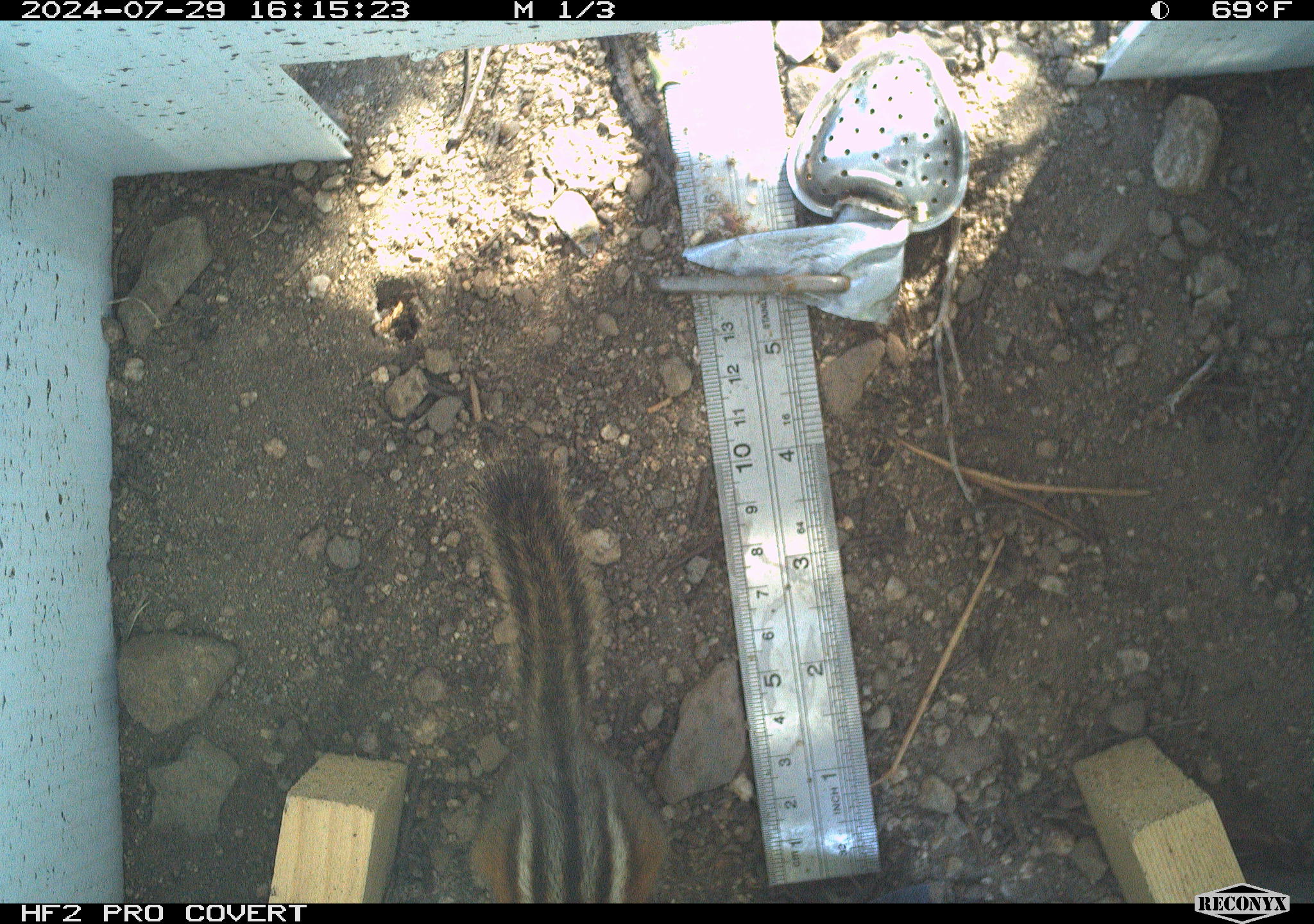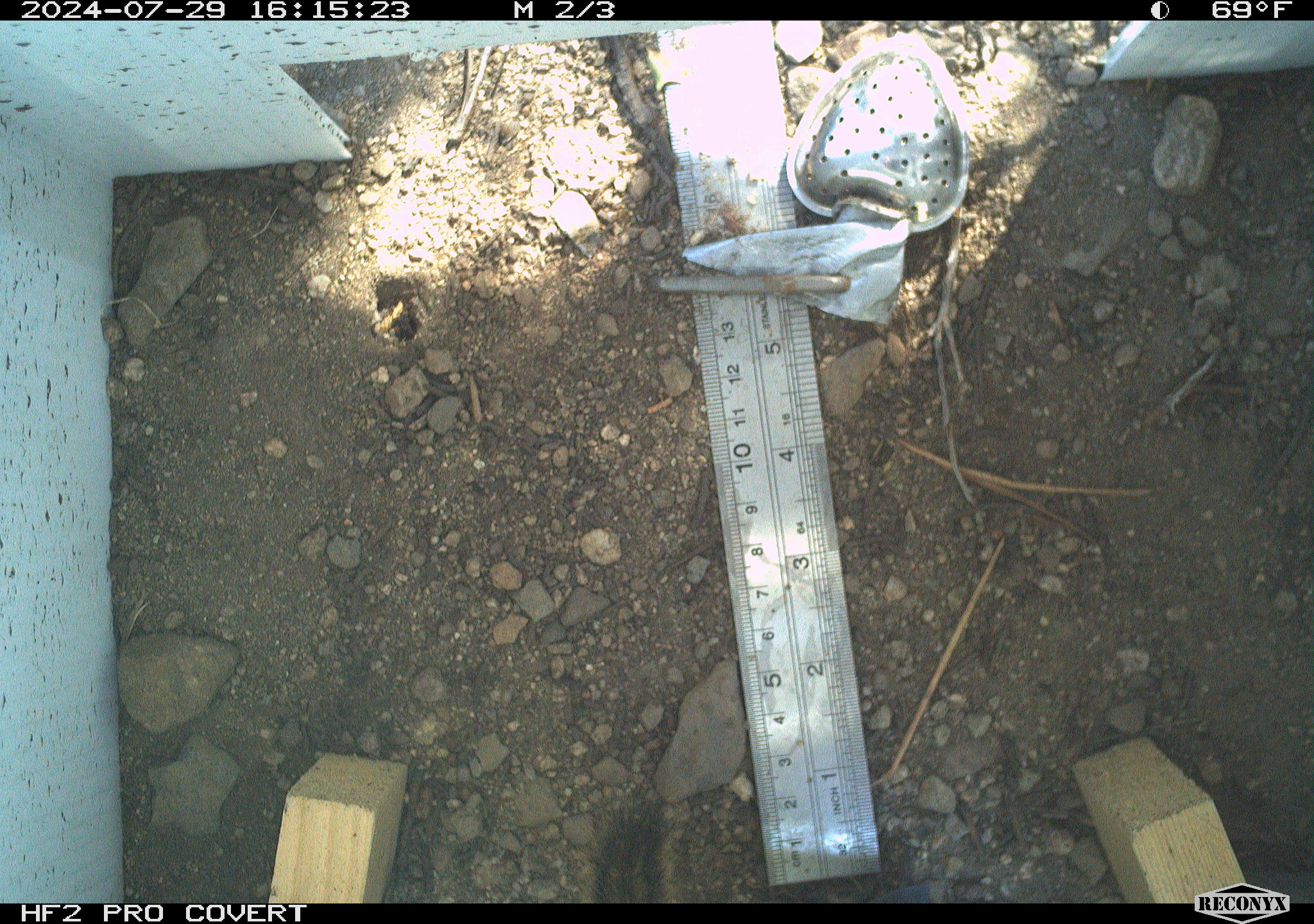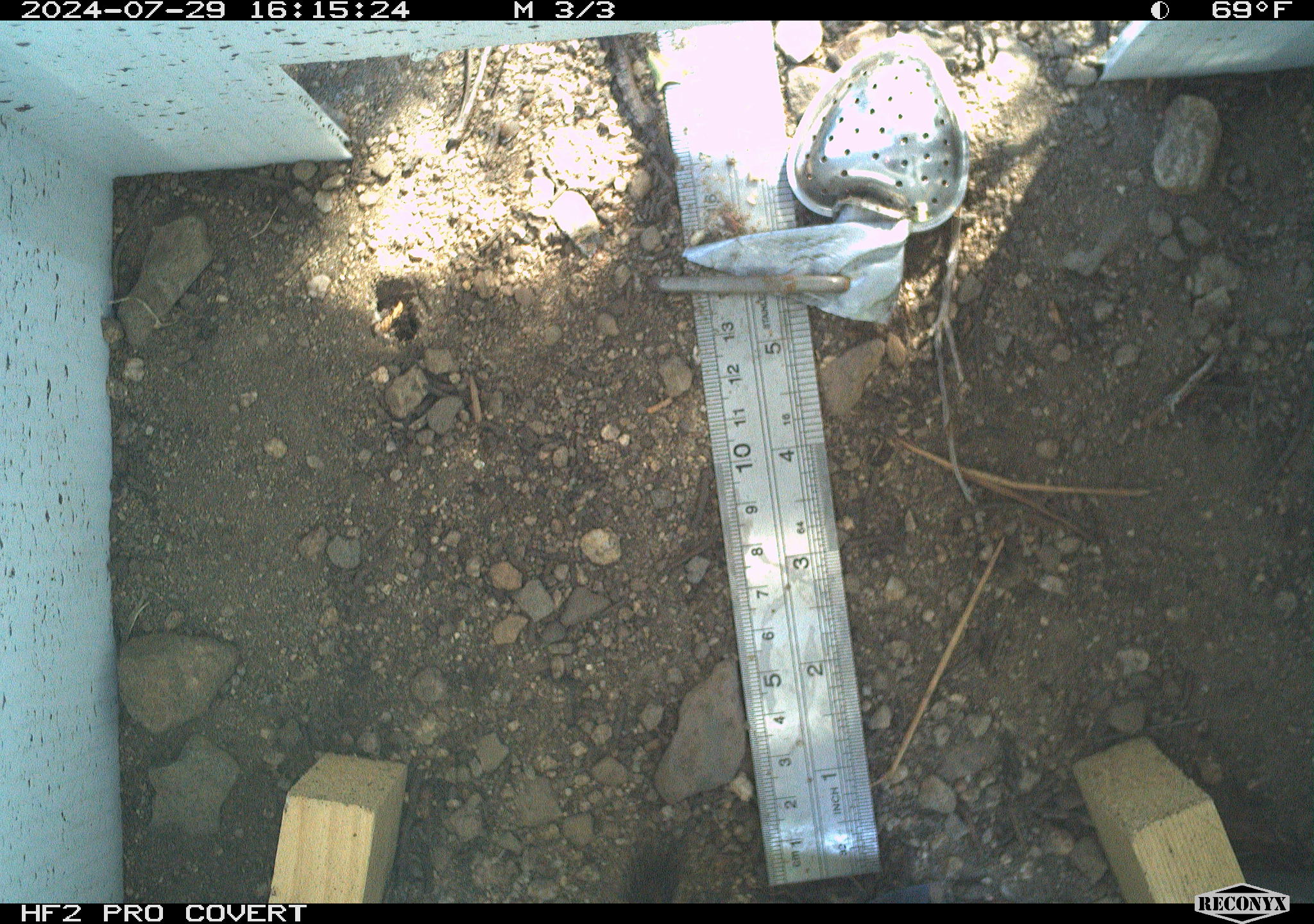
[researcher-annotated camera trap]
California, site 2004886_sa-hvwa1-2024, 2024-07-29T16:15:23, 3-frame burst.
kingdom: Animalia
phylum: Chordata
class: Mammalia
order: Rodentia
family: Sciuridae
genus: Neotamias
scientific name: Neotamias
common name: western chipmunks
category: neotamias species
Neotamias species (western chipmunks) (Neotamias).